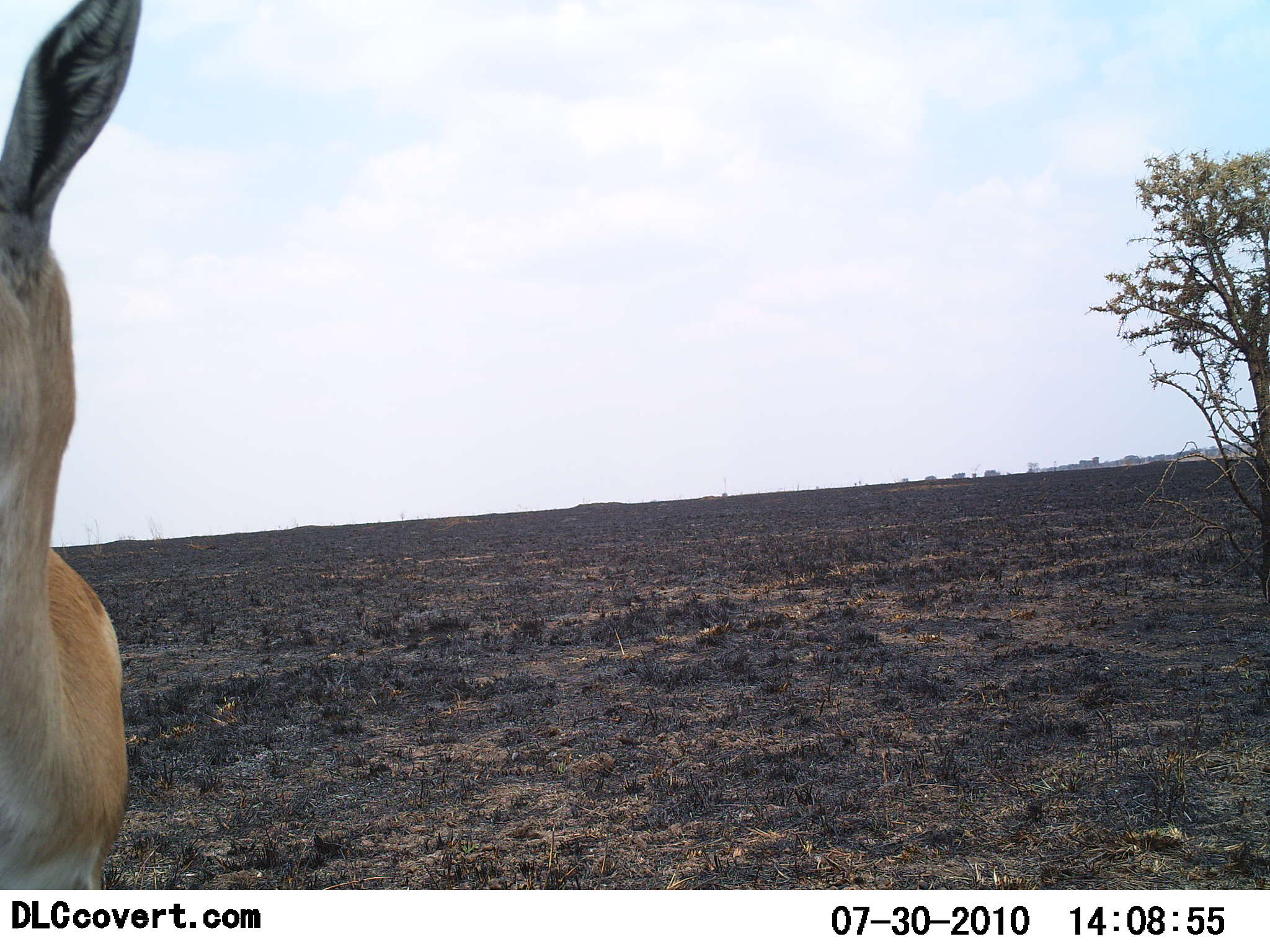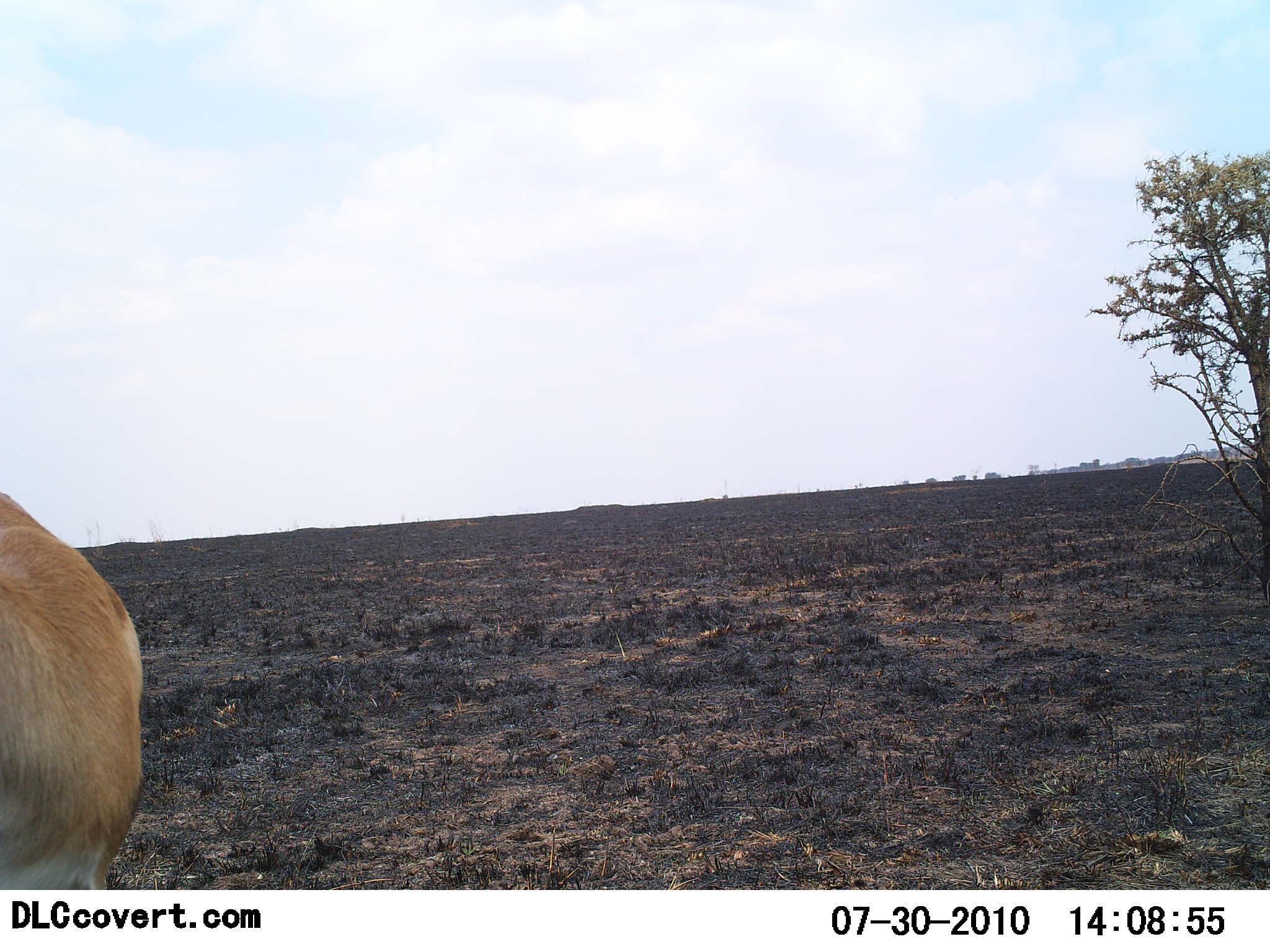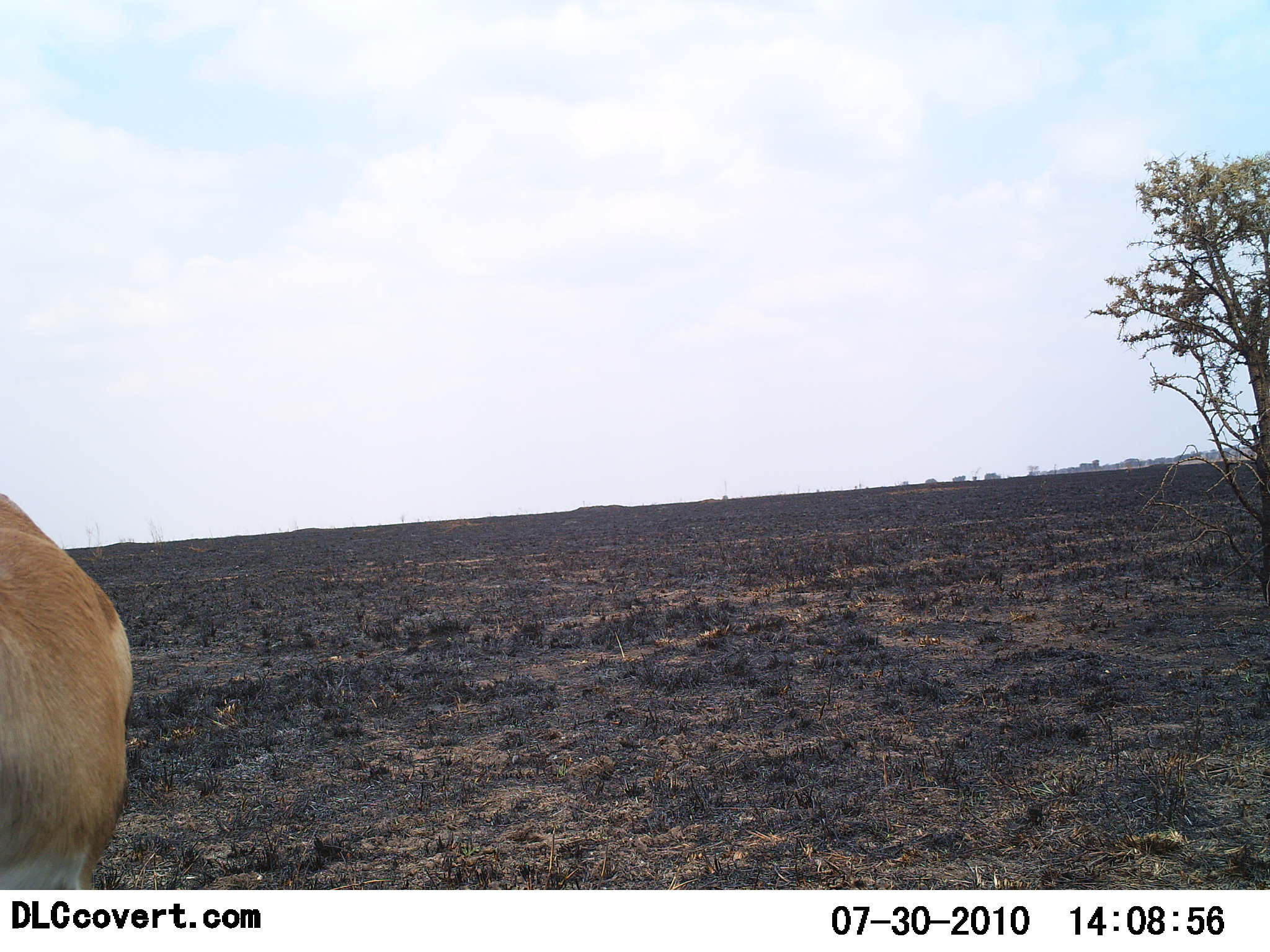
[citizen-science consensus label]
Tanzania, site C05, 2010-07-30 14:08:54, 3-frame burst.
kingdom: Animalia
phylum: Chordata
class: Mammalia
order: Artiodactyla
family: Bovidae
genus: Nanger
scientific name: Nanger granti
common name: grant's gazelle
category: gazellegrants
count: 1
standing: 91%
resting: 0%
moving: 9%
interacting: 0%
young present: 0%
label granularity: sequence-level